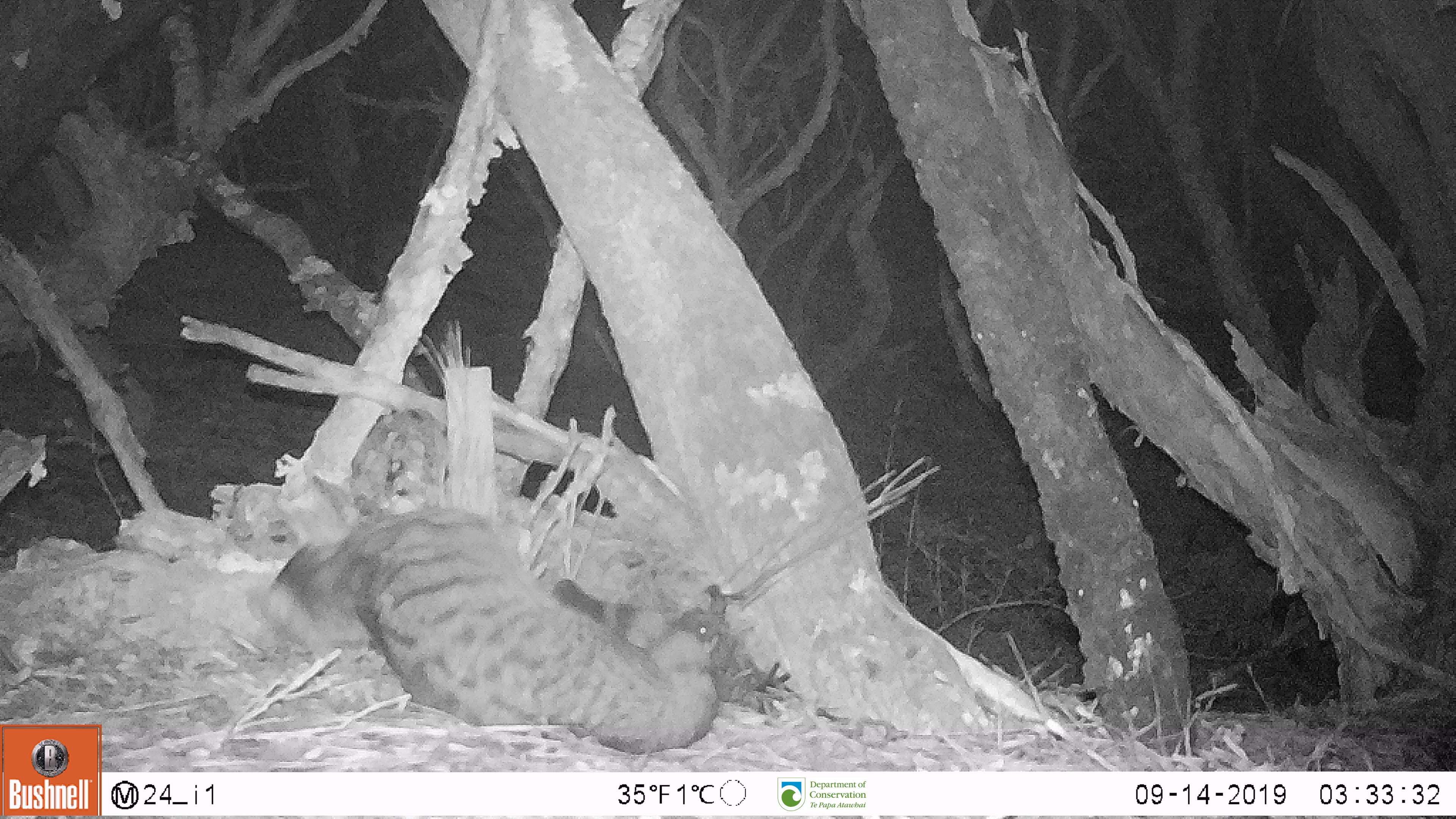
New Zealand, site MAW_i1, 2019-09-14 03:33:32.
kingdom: Animalia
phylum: Chordata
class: Mammalia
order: Carnivora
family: Felidae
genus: Felis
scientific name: Felis catus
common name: domestic cat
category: cat